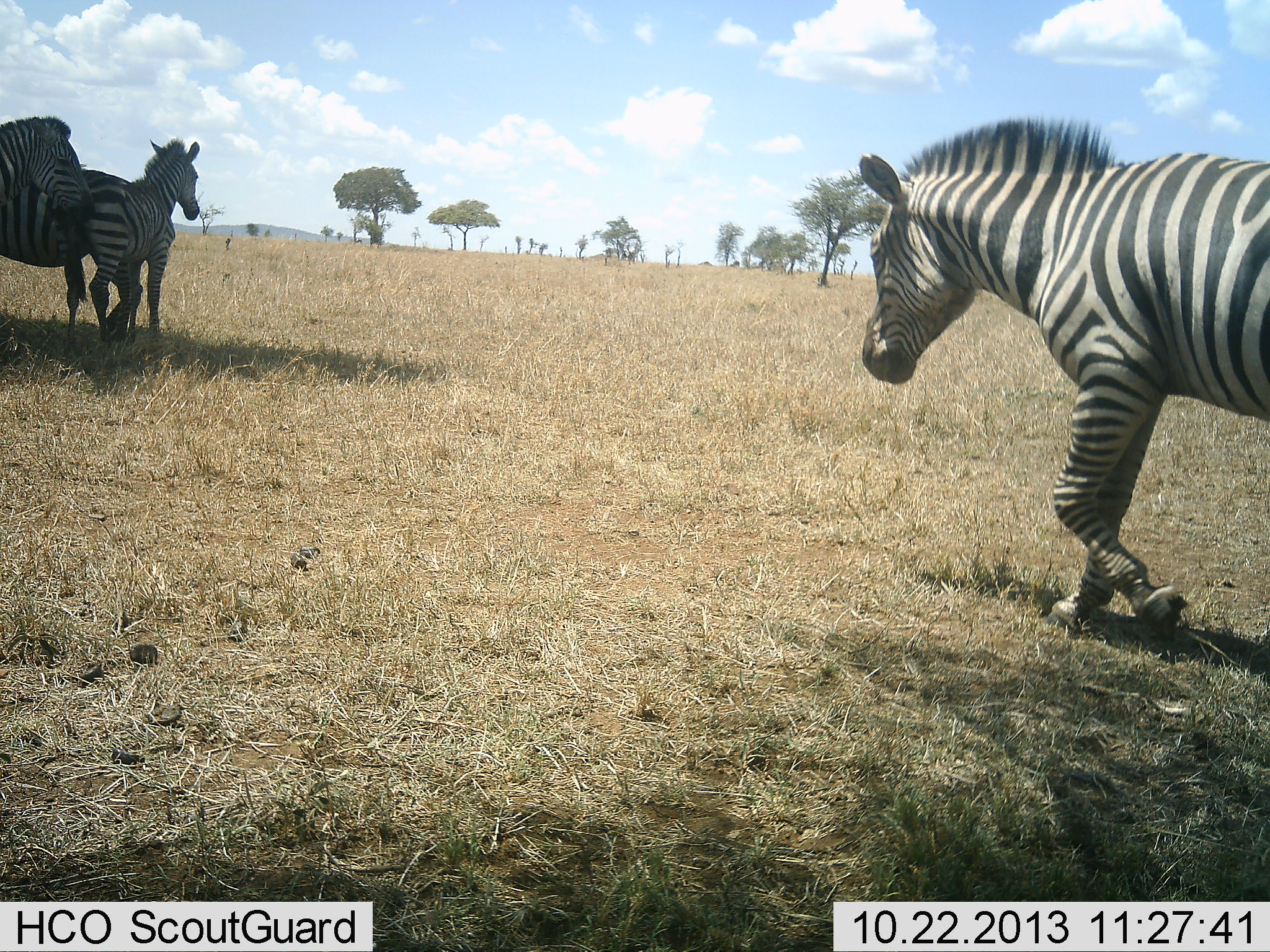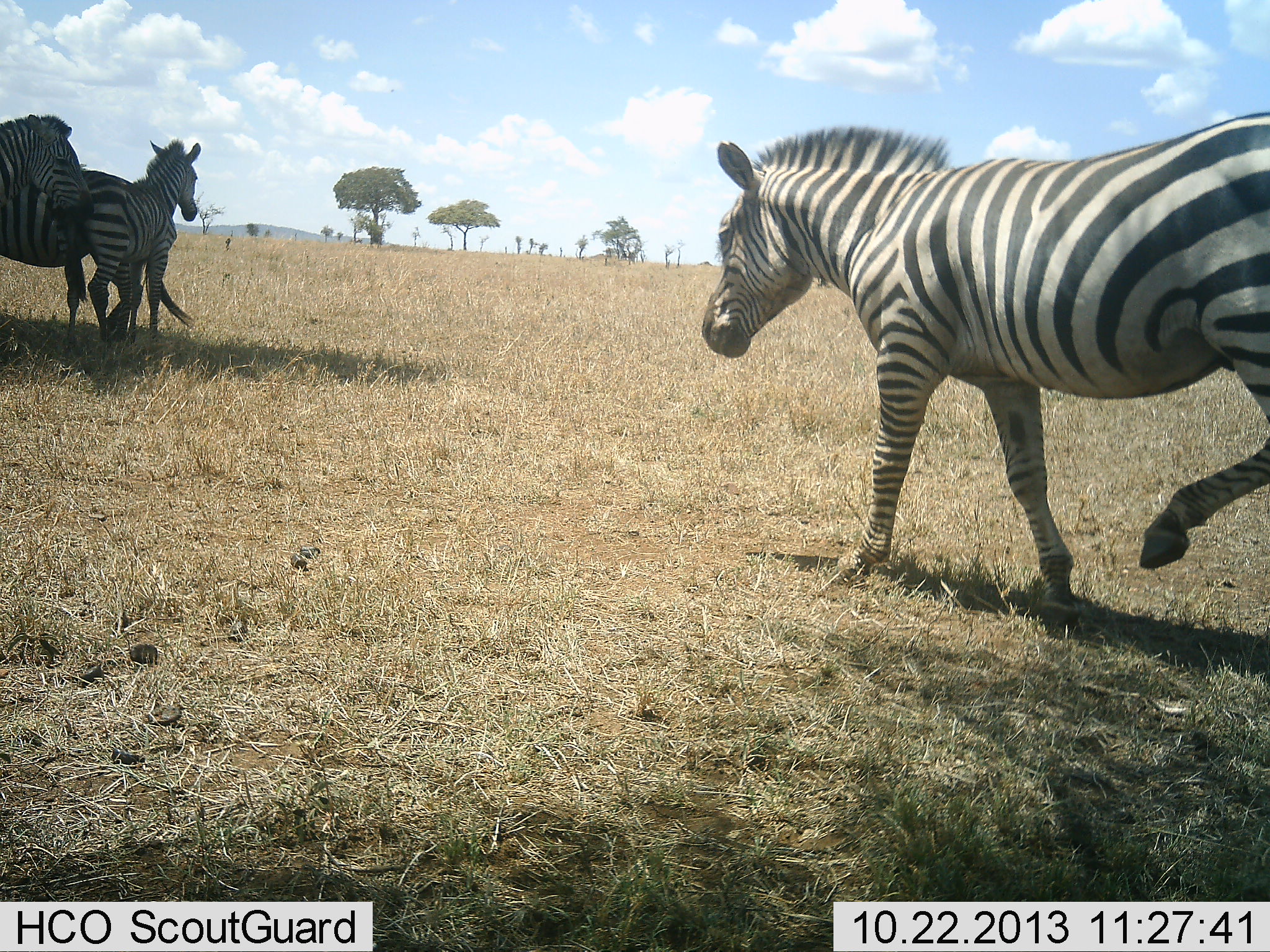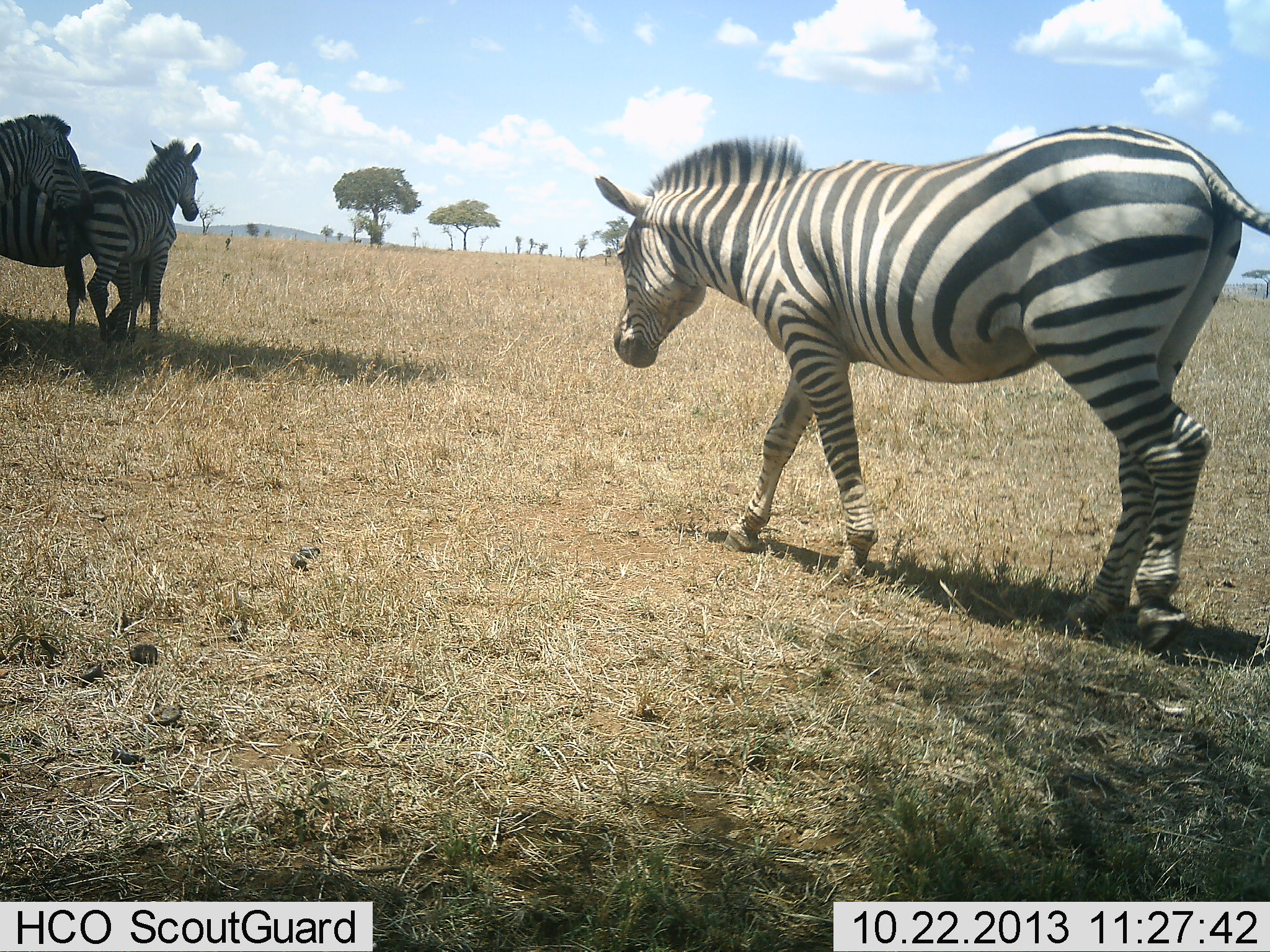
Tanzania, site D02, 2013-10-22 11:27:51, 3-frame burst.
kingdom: Animalia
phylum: Chordata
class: Mammalia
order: Perissodactyla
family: Equidae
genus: Equus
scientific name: Equus quagga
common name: plains zebra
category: zebra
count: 4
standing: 90%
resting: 0%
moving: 90%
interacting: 20%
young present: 20%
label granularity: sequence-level